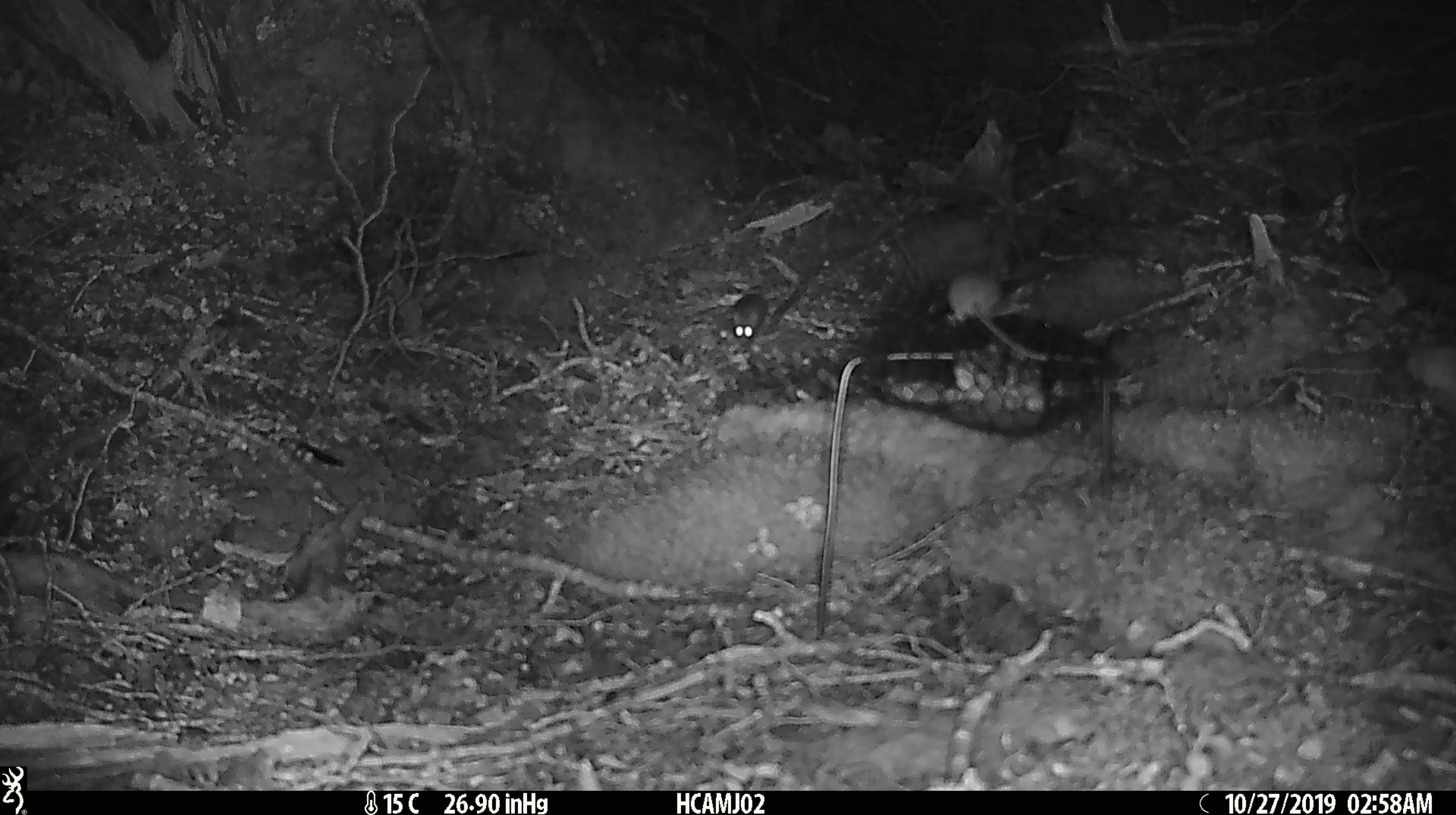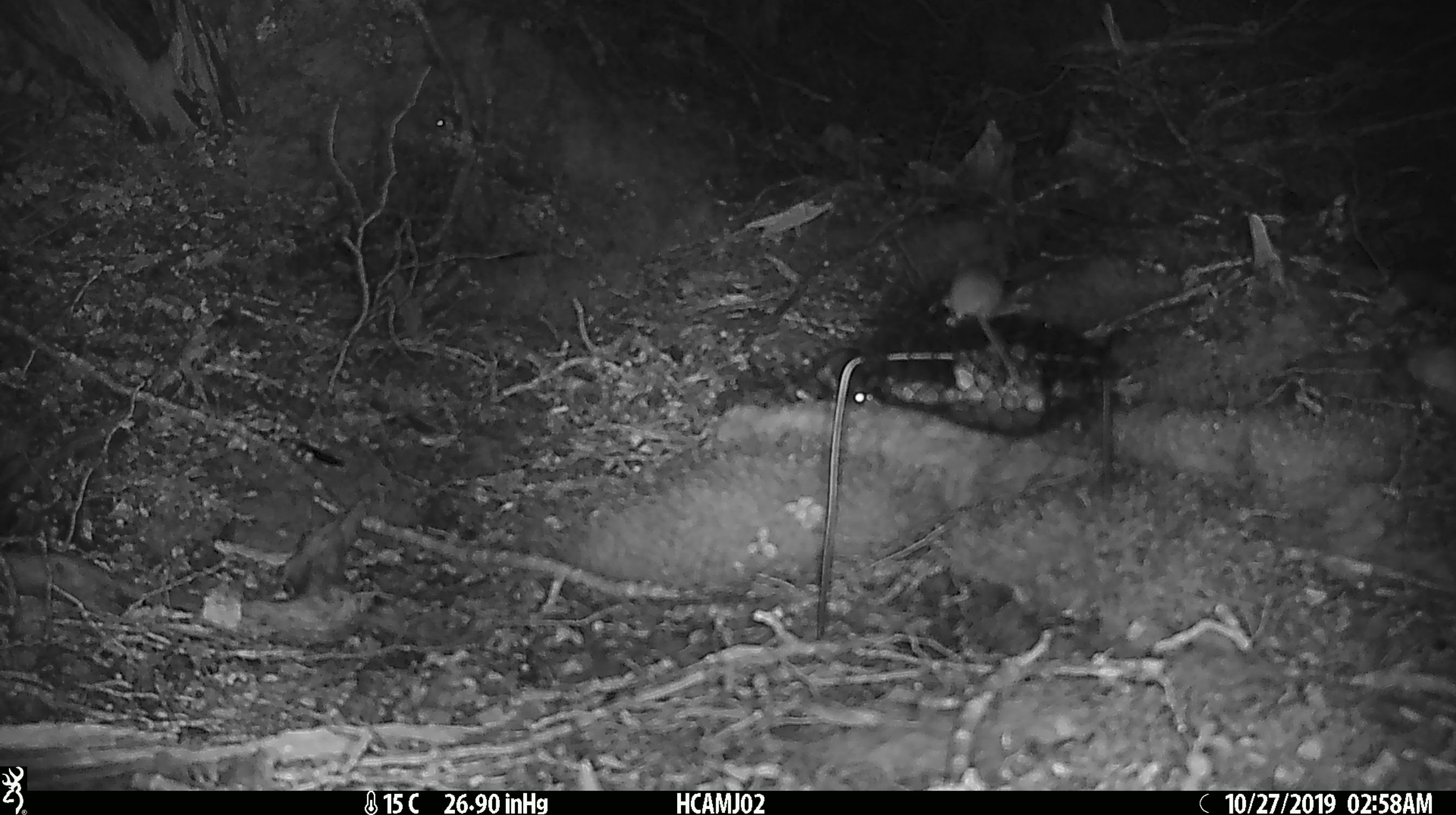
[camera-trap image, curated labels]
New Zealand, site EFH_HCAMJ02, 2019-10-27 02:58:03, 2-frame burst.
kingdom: Animalia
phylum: Chordata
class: Mammalia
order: Rodentia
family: Muridae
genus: Mus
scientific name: Mus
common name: mouse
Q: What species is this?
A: Mouse (Mus).